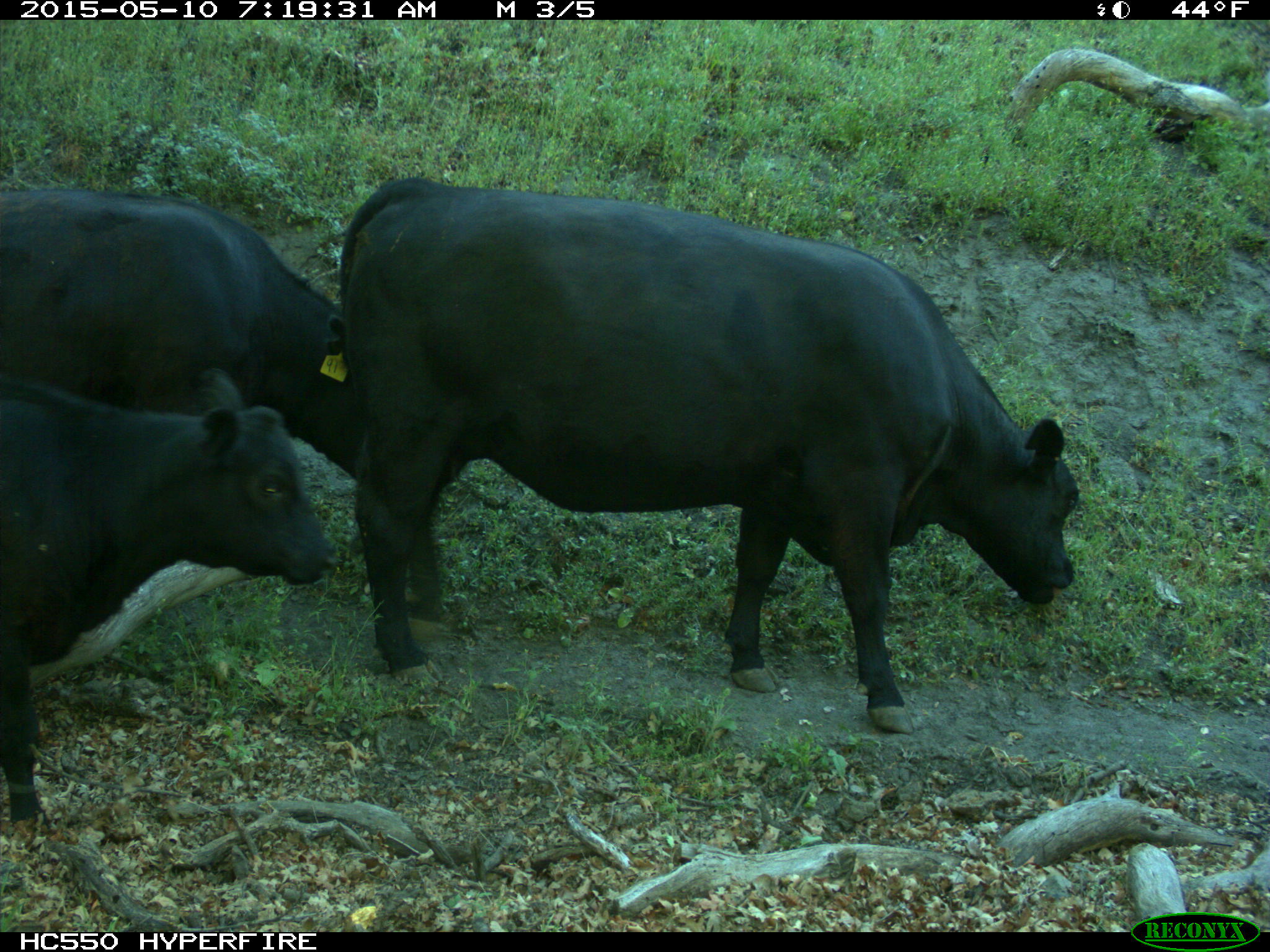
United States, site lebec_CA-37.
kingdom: Animalia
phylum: Chordata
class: Mammalia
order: Artiodactyla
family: Bovidae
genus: Bos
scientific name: Bos taurus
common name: domestic cow